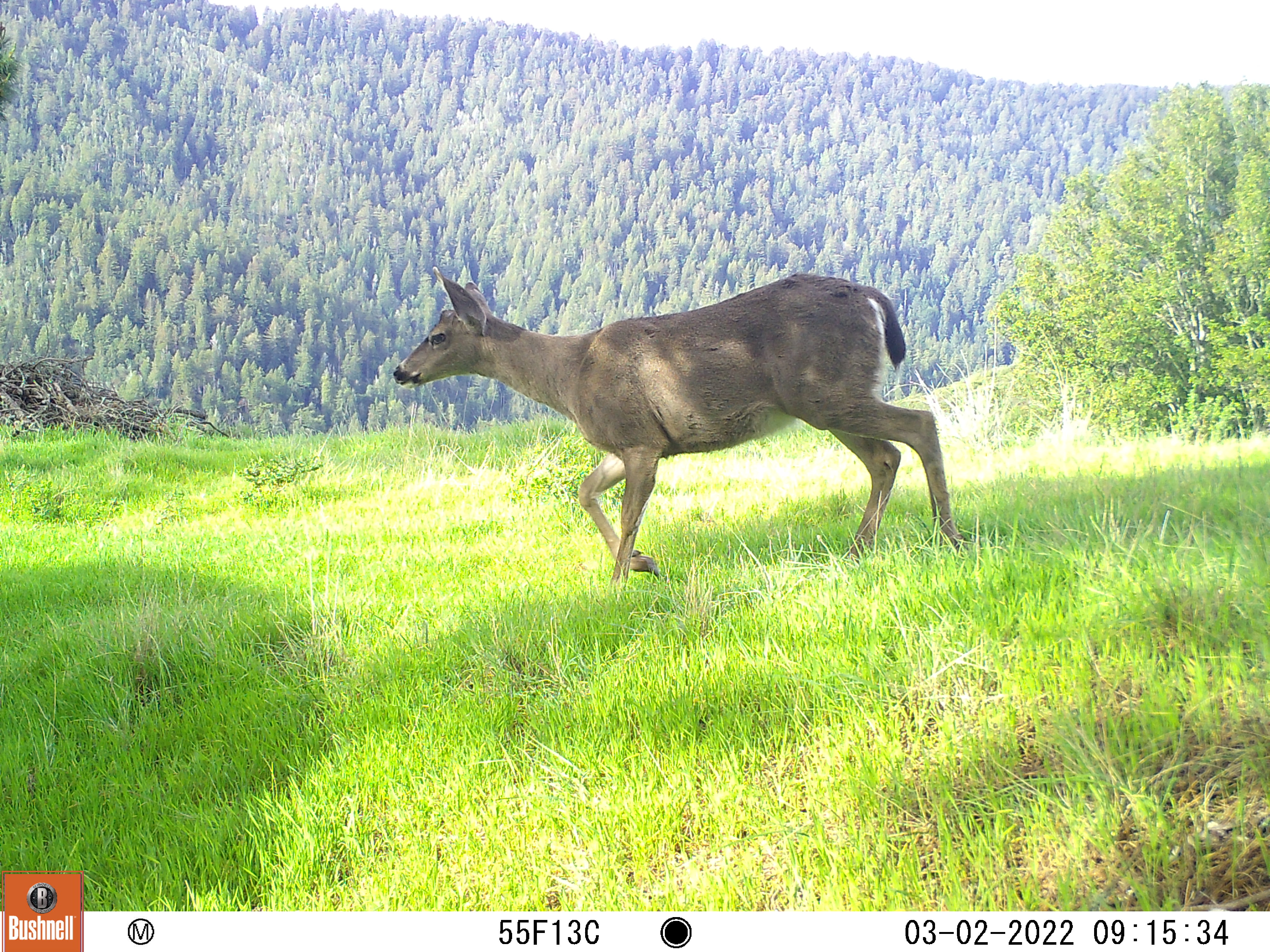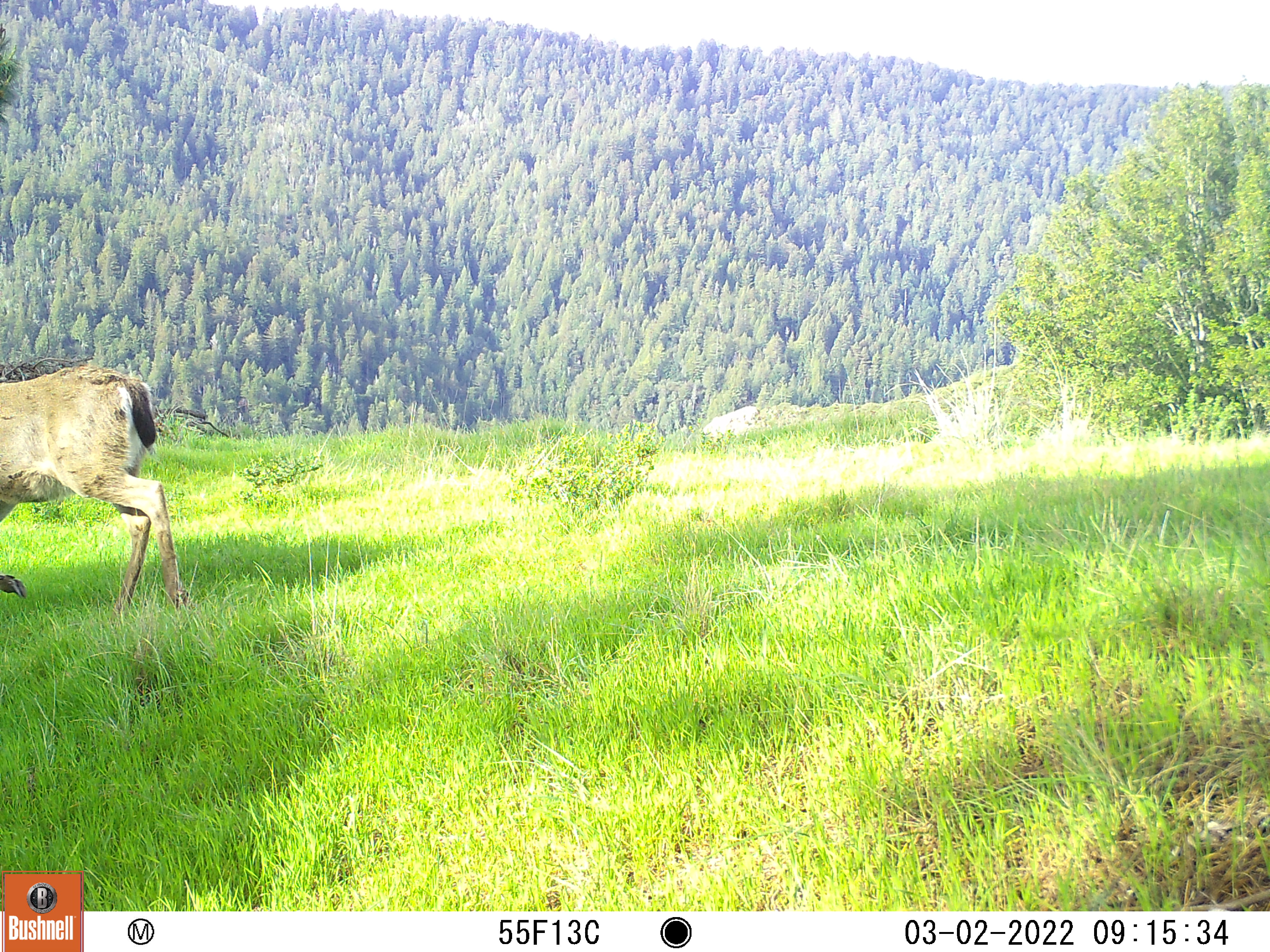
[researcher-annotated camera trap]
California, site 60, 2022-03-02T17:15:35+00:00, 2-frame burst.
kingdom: Animalia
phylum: Chordata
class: Mammalia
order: Artiodactyla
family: Cervidae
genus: Odocoileus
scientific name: Odocoileus hemionus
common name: mule deer